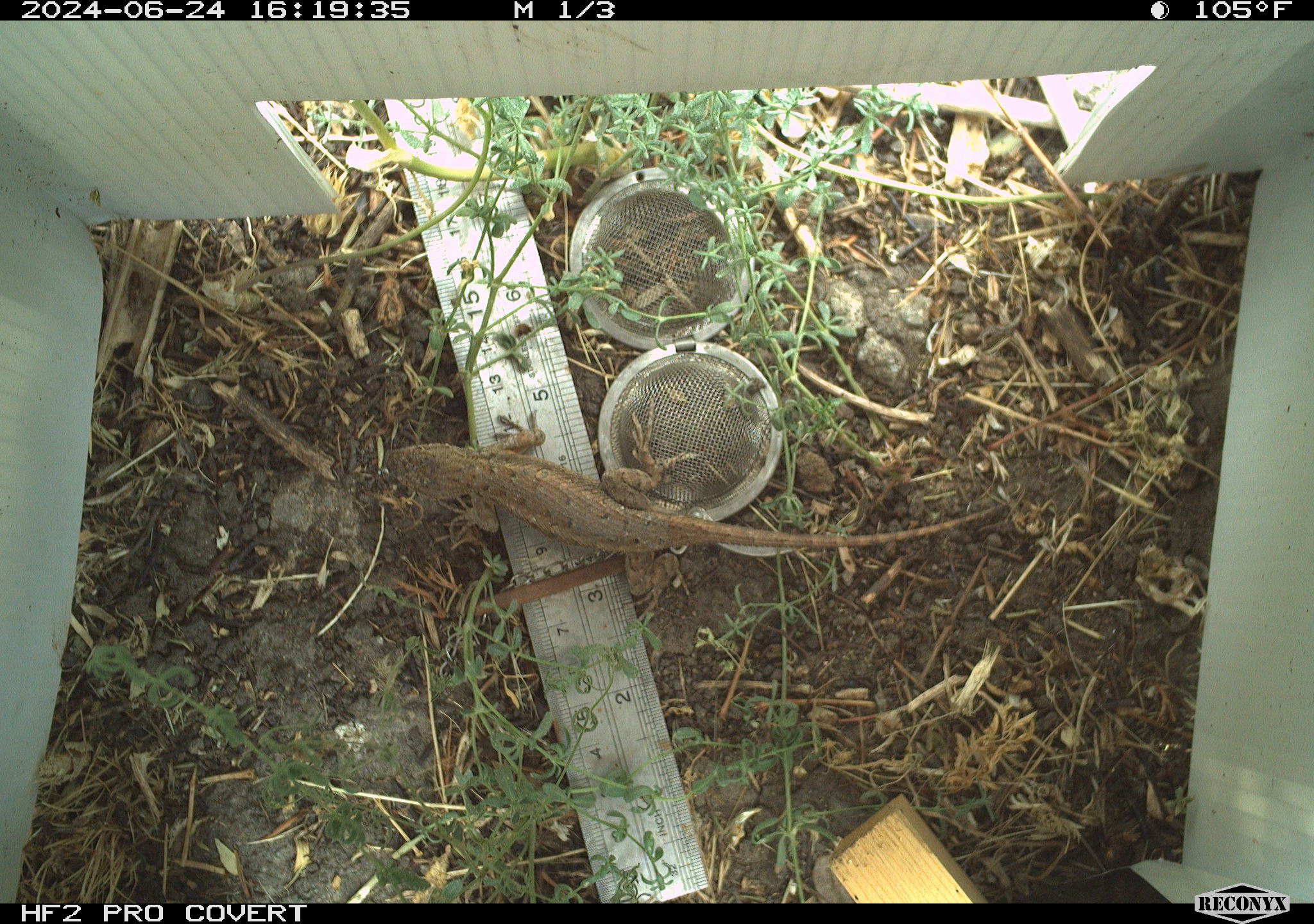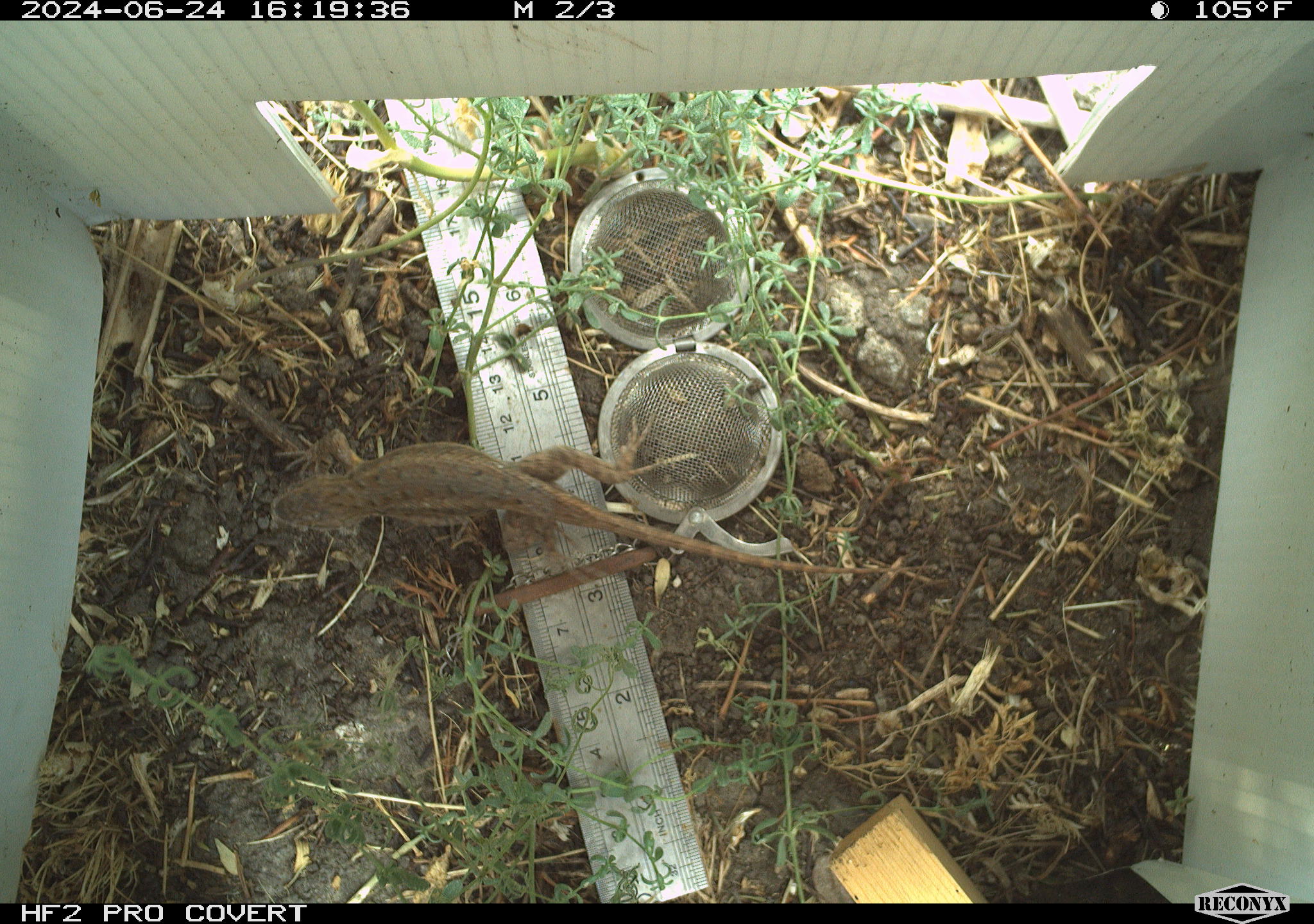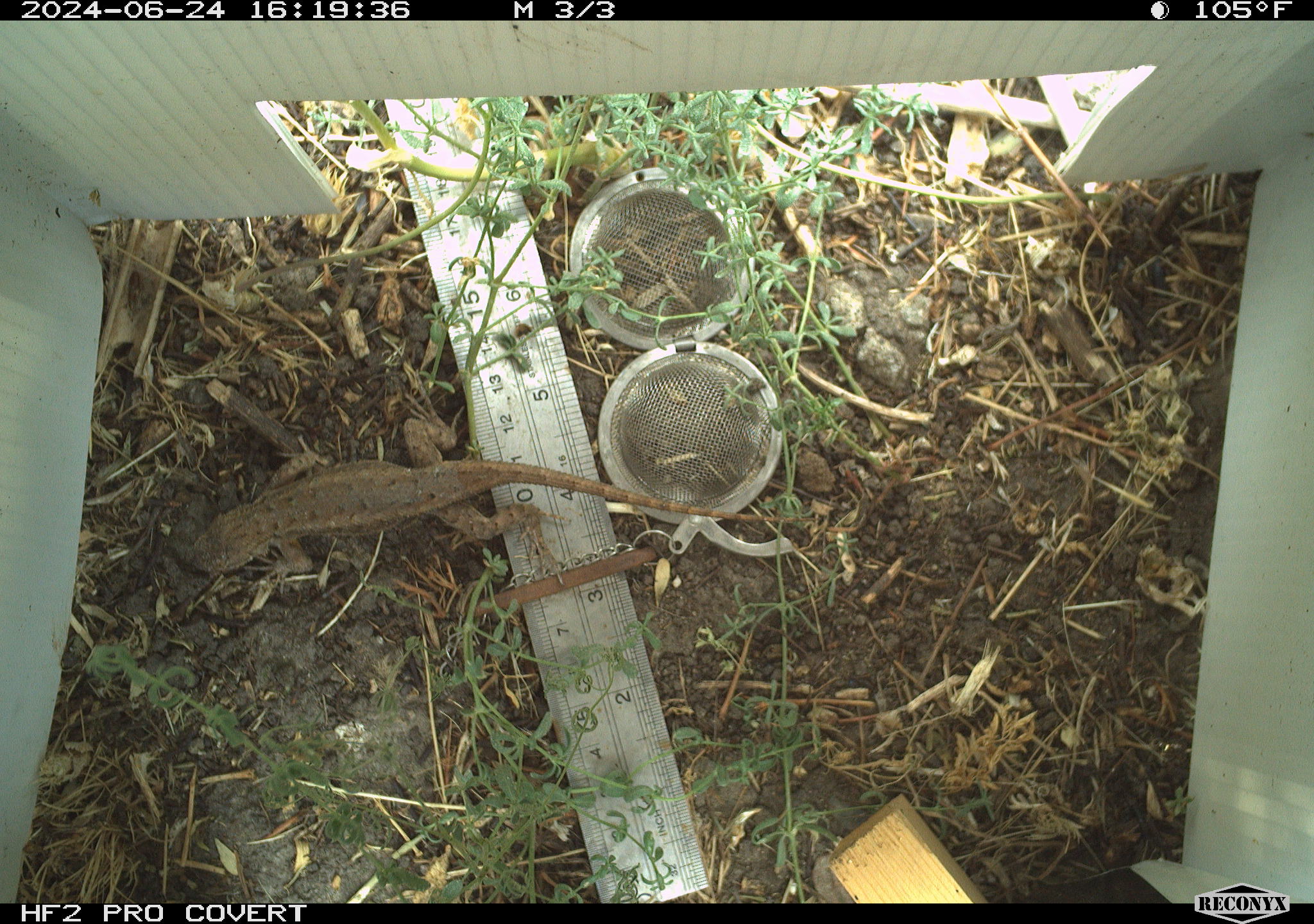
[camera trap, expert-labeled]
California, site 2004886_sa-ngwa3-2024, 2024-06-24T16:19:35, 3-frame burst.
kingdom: Animalia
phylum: Chordata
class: Reptilia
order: Squamata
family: Phrynosomatidae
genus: Sceloporus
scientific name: Sceloporus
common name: spiny lizards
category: sceloporus species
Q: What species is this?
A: Sceloporus species (spiny lizards) (Sceloporus).